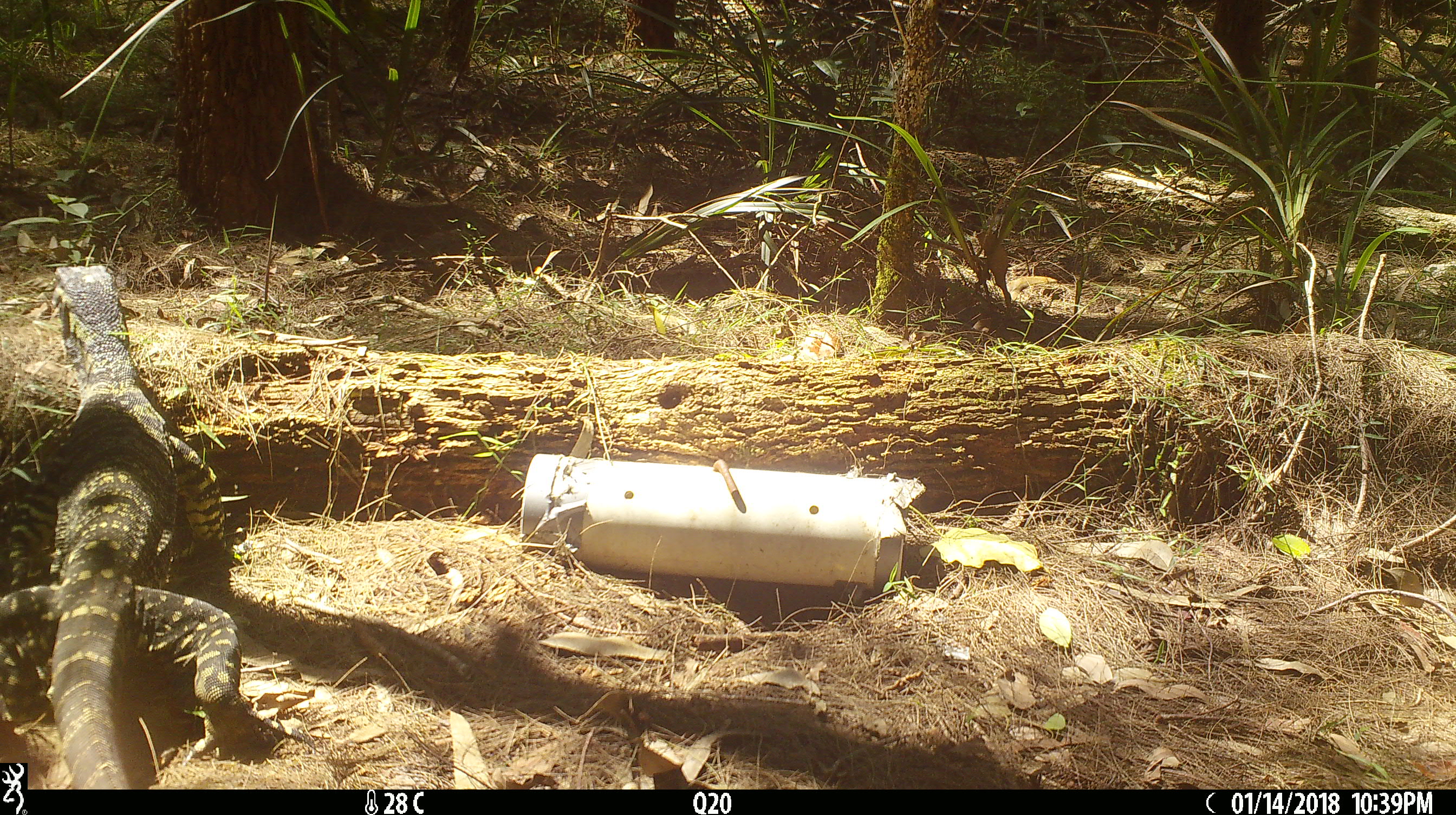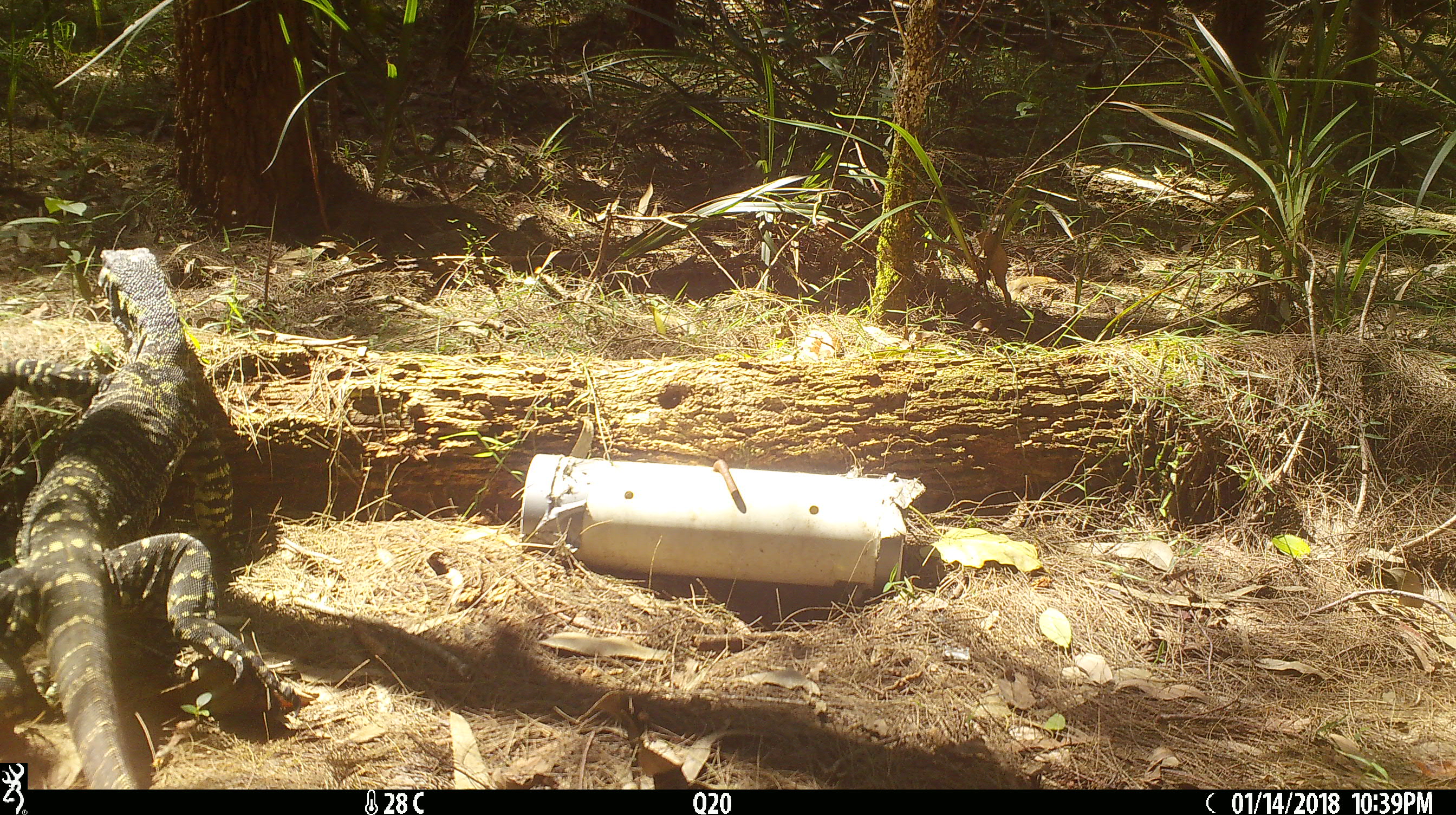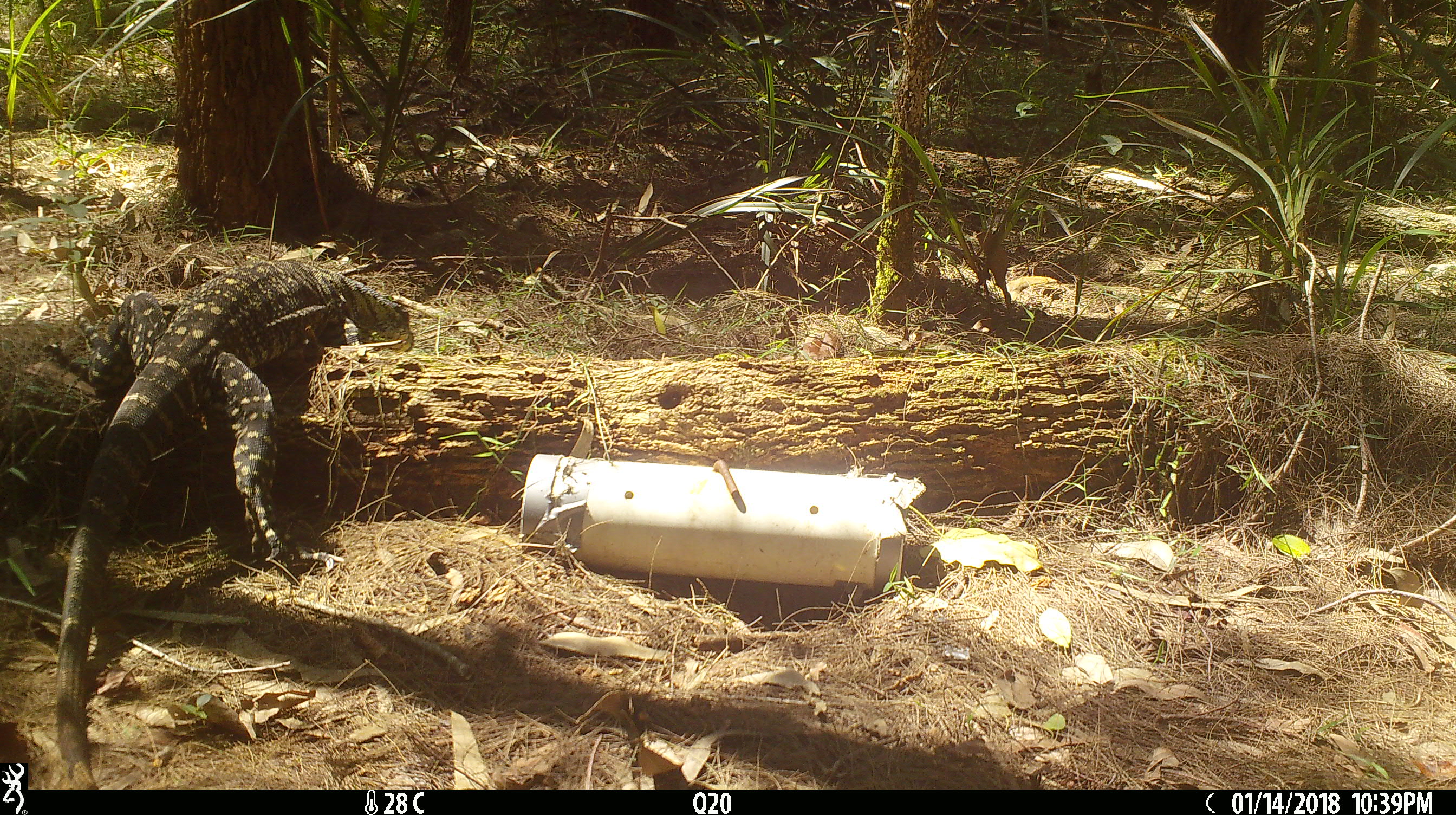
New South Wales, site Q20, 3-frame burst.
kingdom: Animalia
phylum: Chordata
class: Reptilia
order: Squamata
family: Varanidae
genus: Varanus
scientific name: Varanus varius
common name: lace monitor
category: goanna